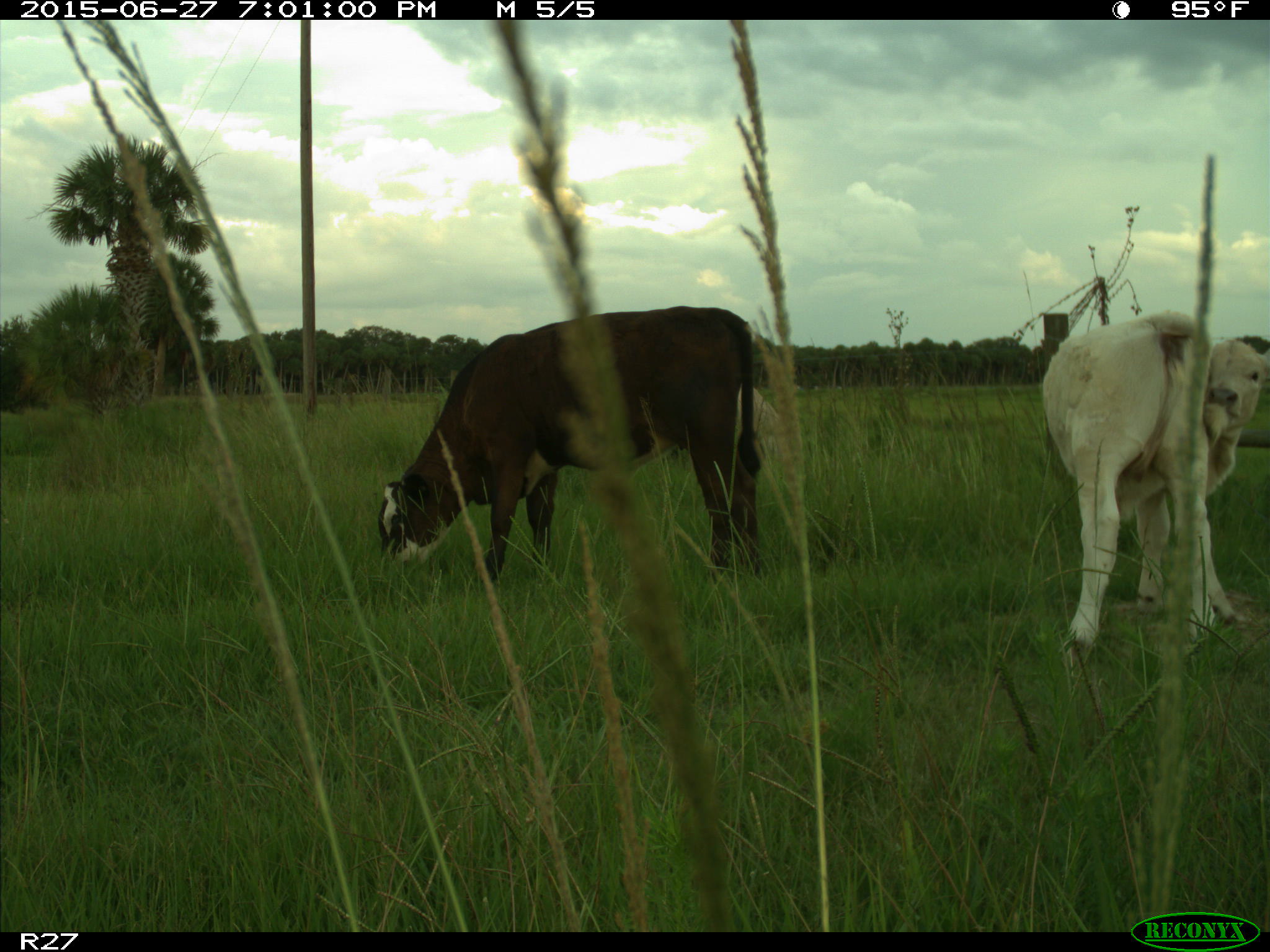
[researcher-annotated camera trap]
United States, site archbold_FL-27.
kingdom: Animalia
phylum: Chordata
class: Mammalia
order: Artiodactyla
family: Bovidae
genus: Bos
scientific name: Bos taurus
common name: domestic cow